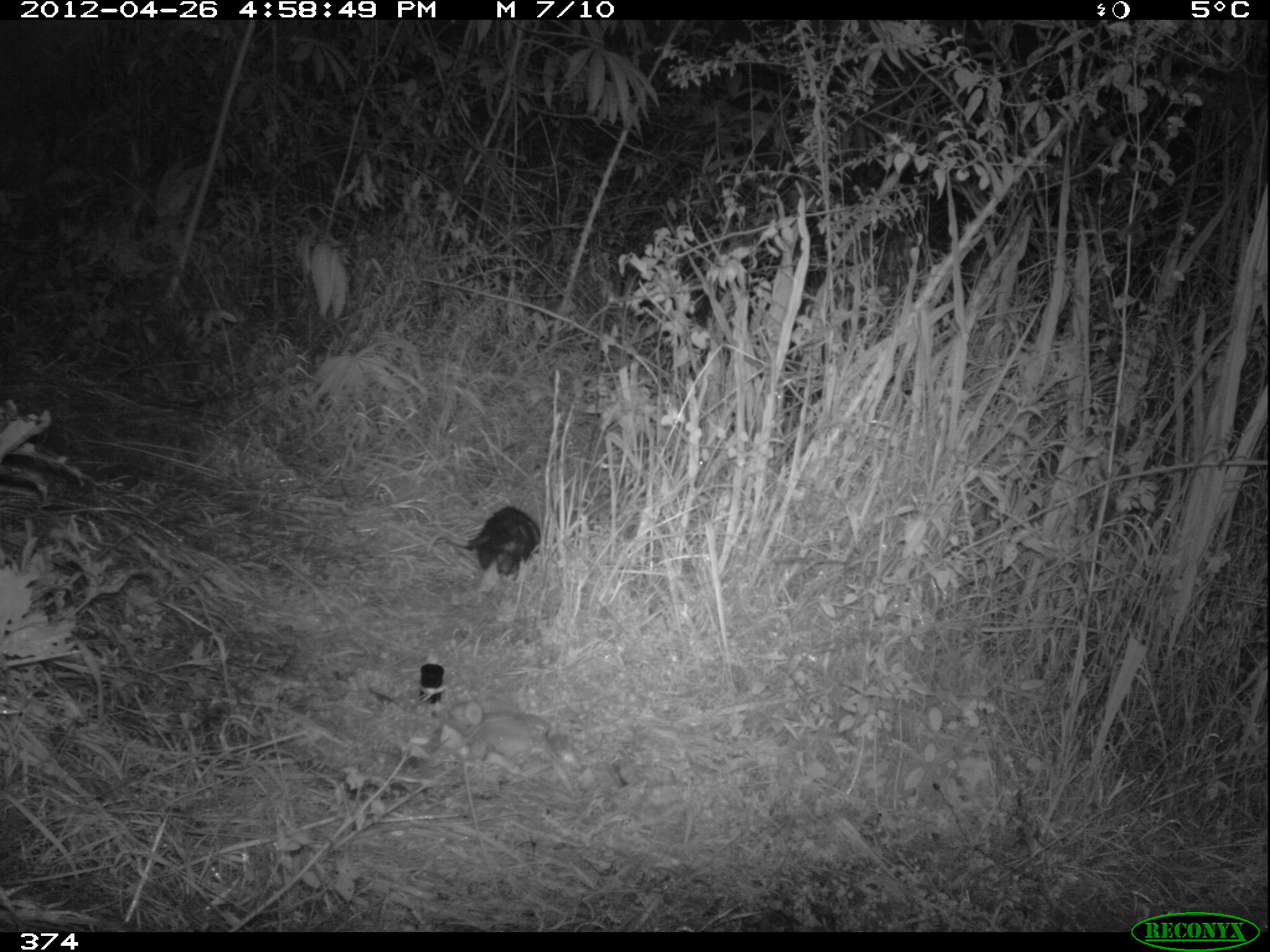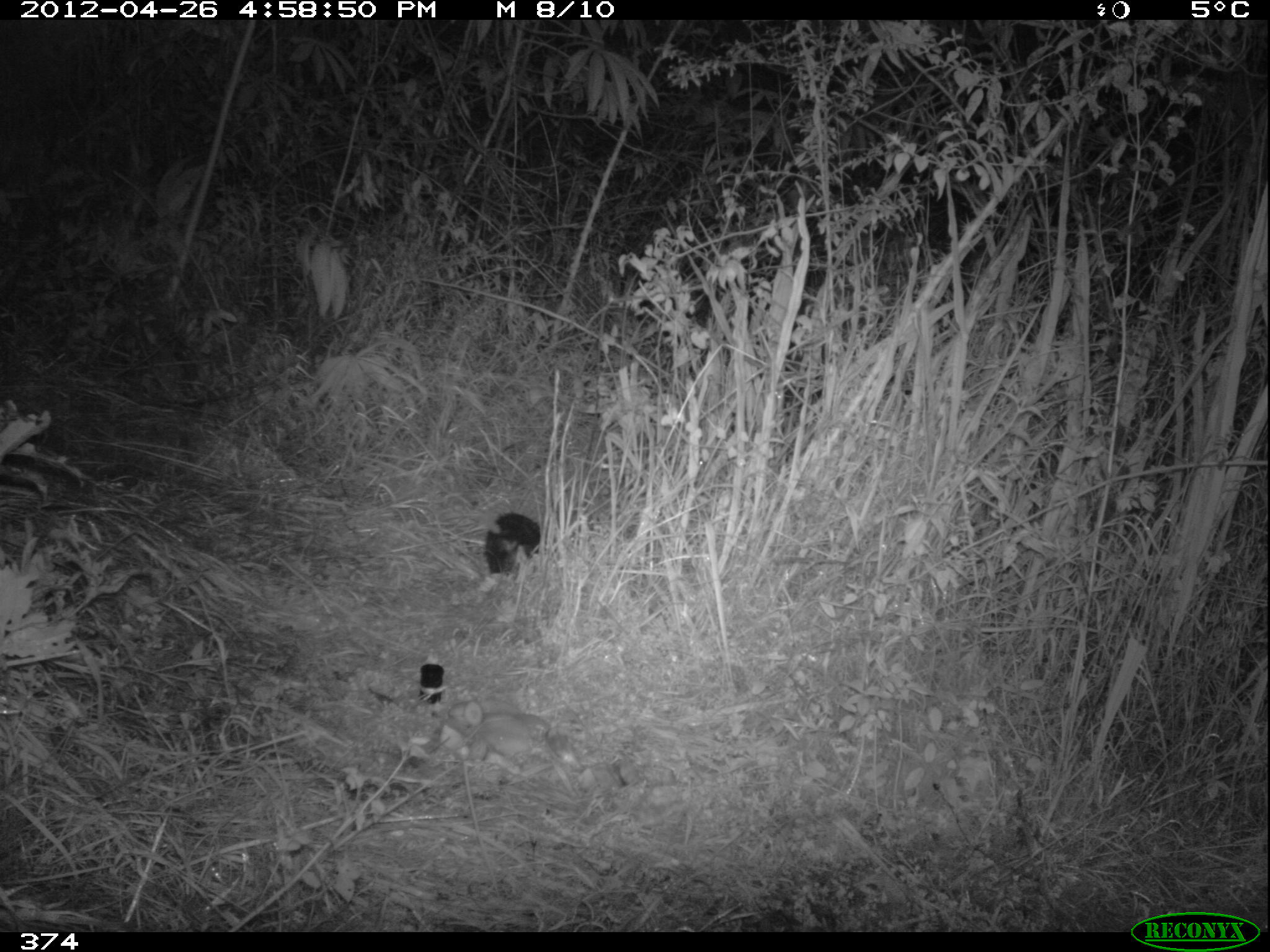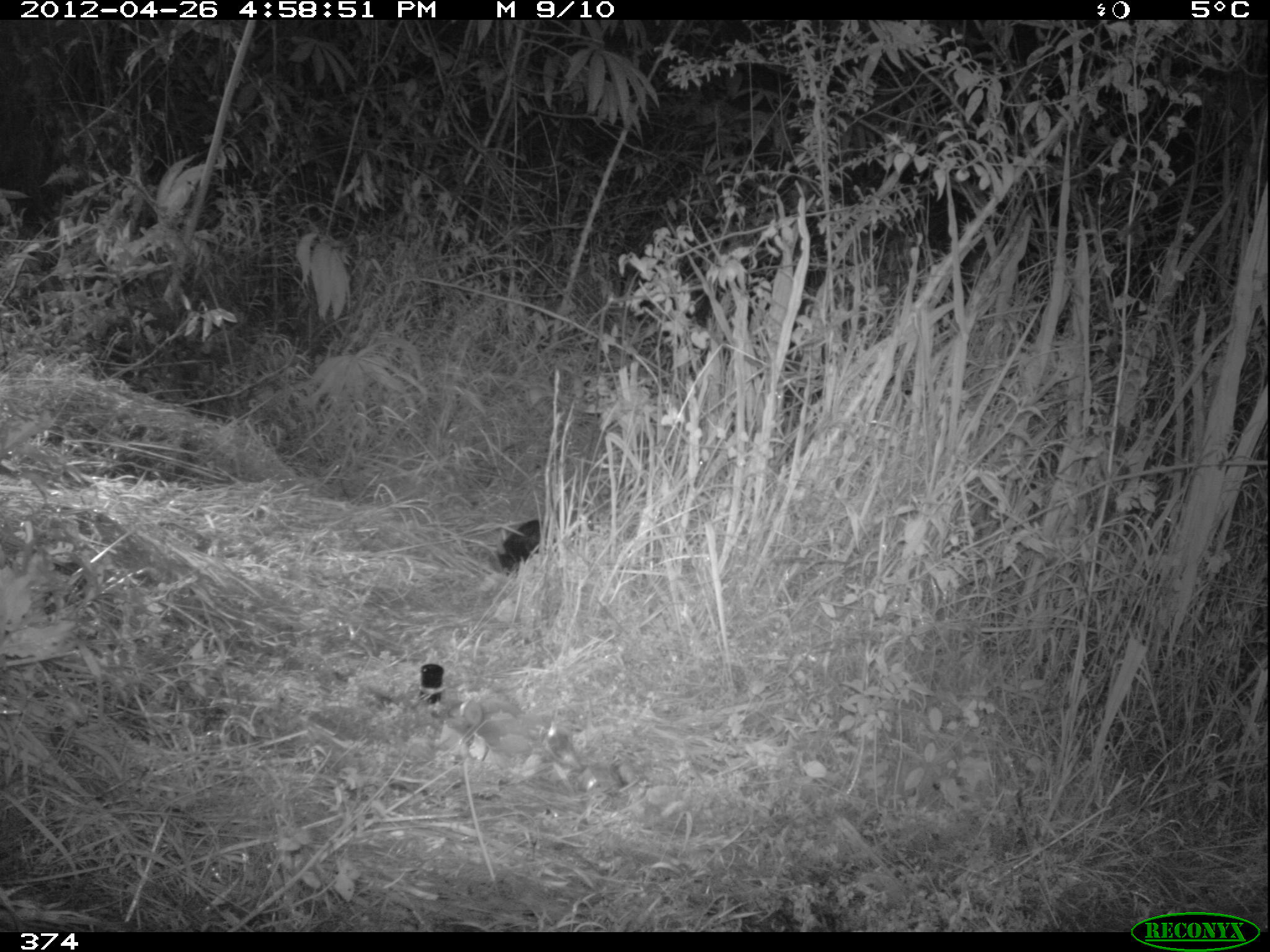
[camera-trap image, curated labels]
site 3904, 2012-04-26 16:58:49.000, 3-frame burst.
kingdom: Animalia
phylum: Chordata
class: Mammalia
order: Didelphimorphia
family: Didelphidae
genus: Didelphis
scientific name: Didelphis pernigra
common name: andean white-eared opossum